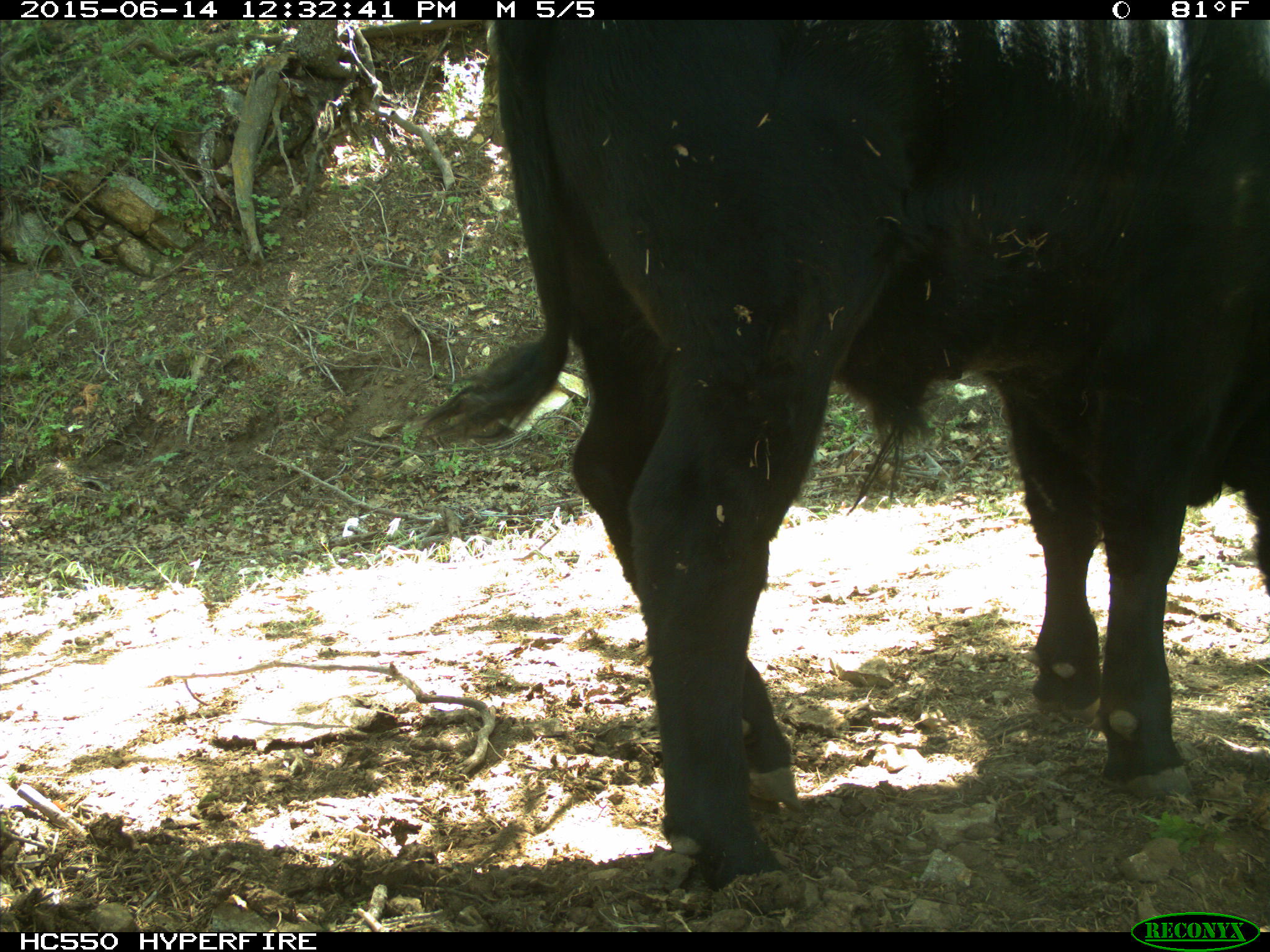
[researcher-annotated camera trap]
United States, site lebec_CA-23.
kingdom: Animalia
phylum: Chordata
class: Mammalia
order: Artiodactyla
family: Bovidae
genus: Bos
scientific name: Bos taurus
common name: domestic cow